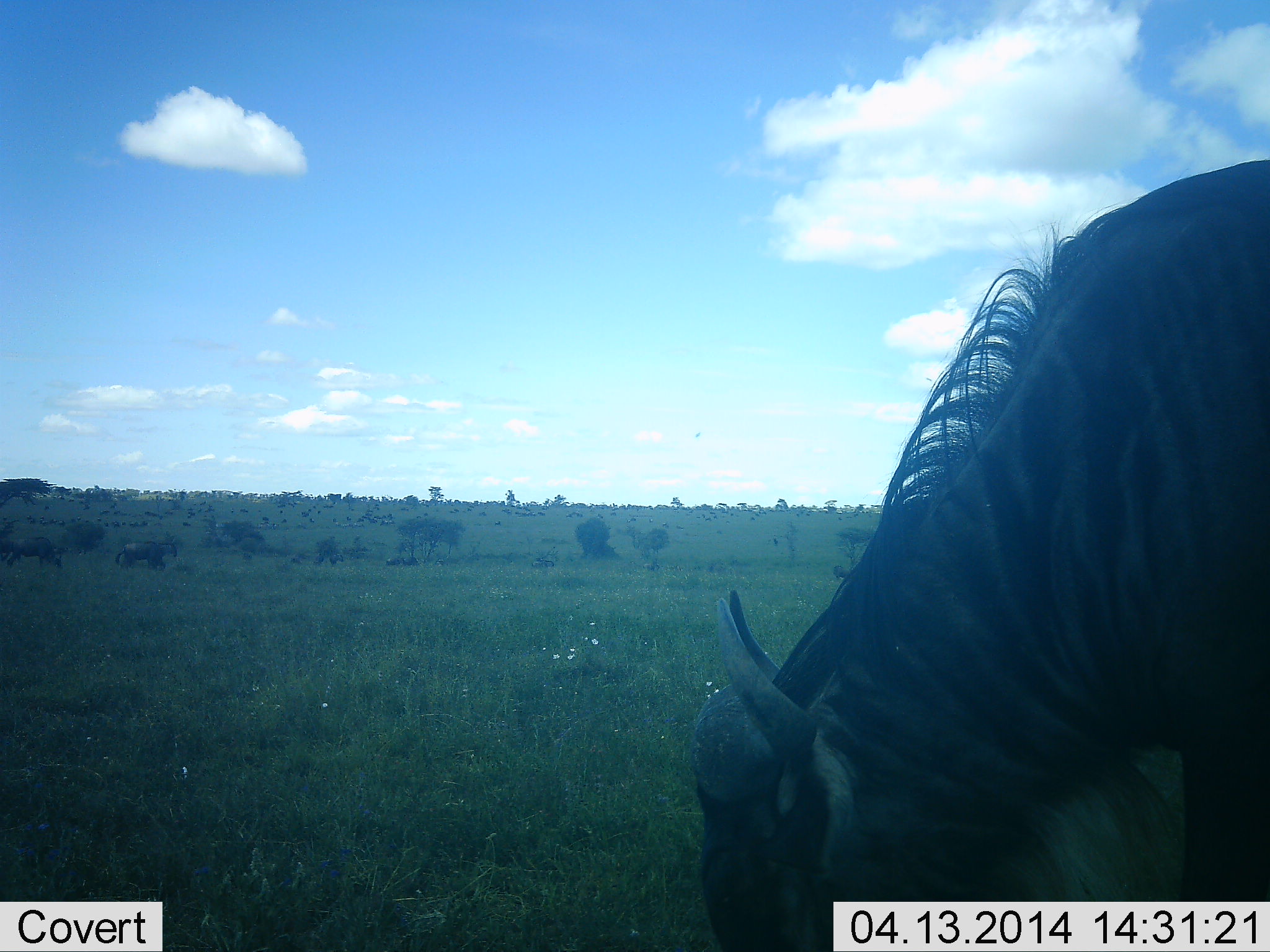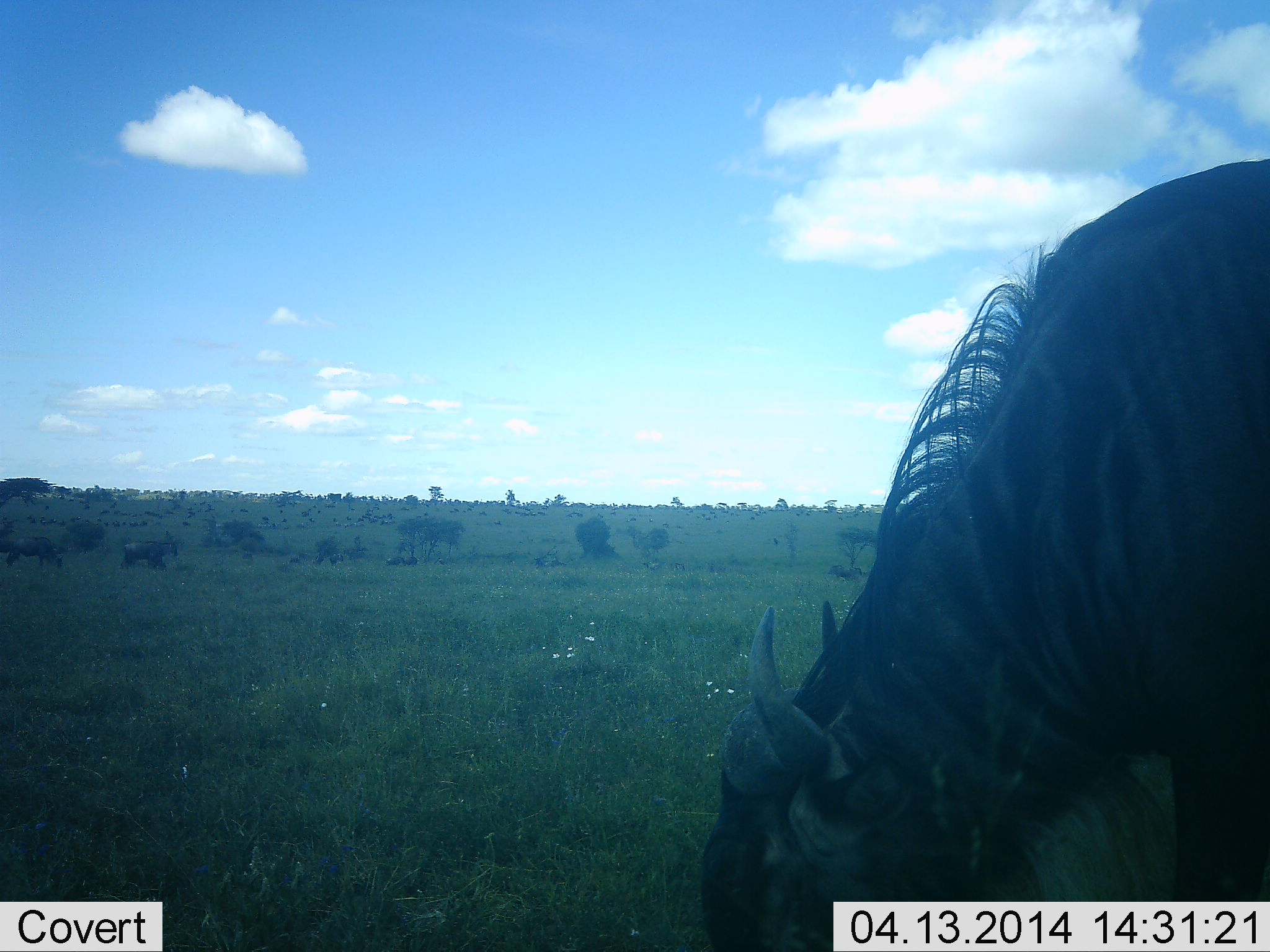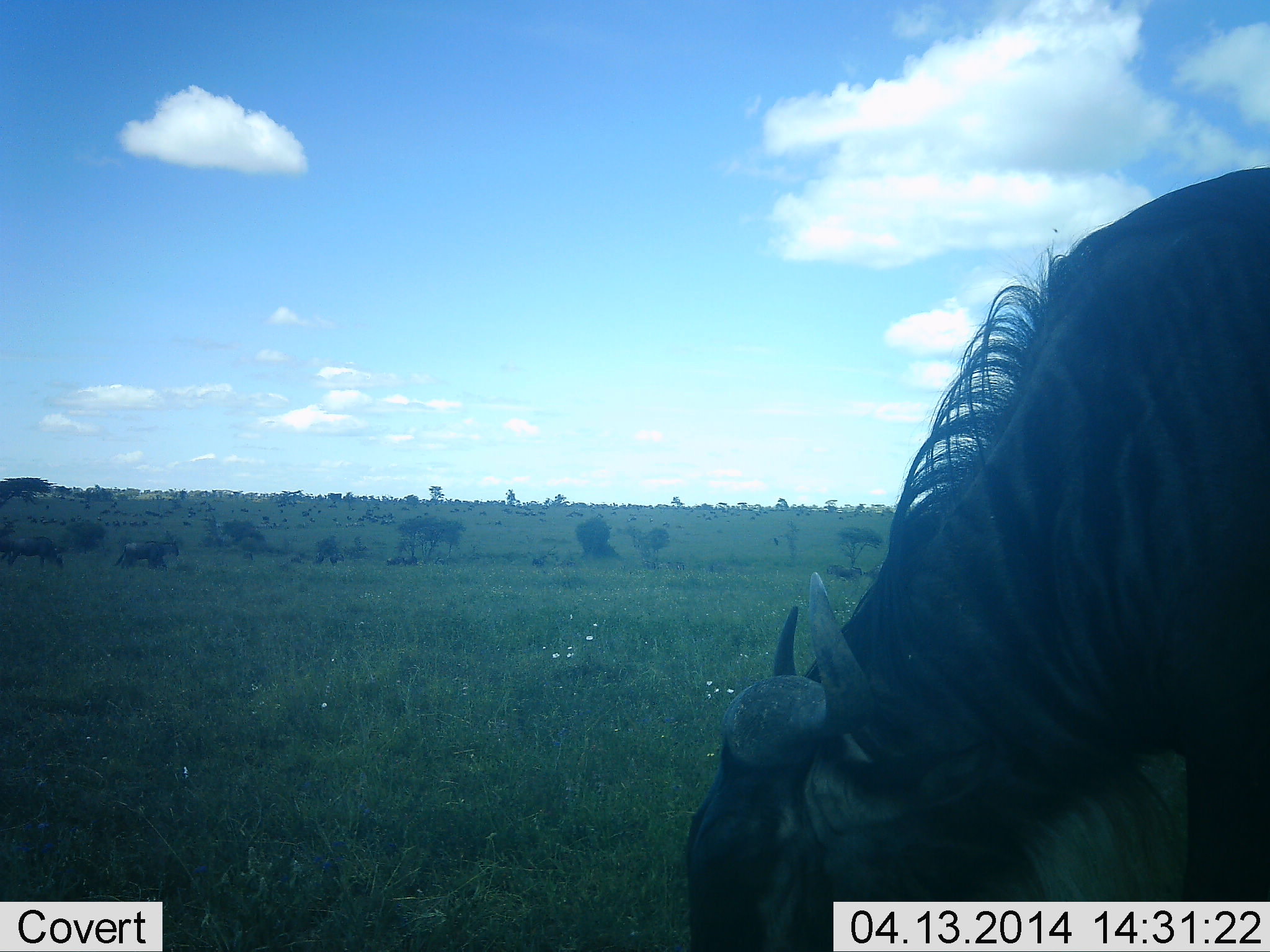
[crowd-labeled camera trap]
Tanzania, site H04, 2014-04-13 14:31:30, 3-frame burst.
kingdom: Animalia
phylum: Chordata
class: Mammalia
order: Artiodactyla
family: Bovidae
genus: Connochaetes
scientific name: Connochaetes taurinus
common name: blue wildebeest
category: wildebeest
Wildebeest (blue wildebeest) (Connochaetes taurinus), count 3. Behavior (volunteer vote fractions): standing 20%, resting 0%, moving 10%, interacting 0%. Young present (vote fraction): 0%. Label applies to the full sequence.